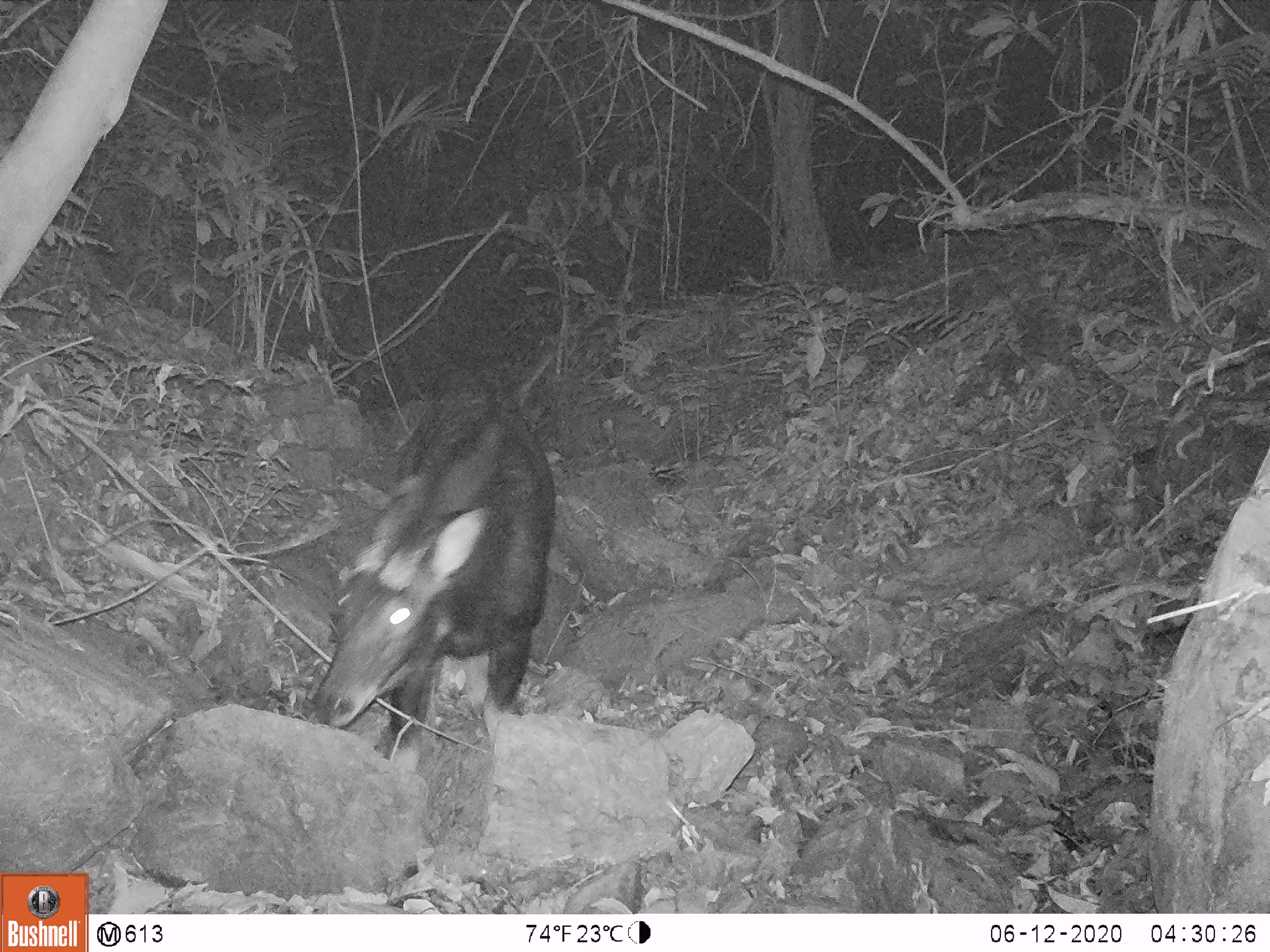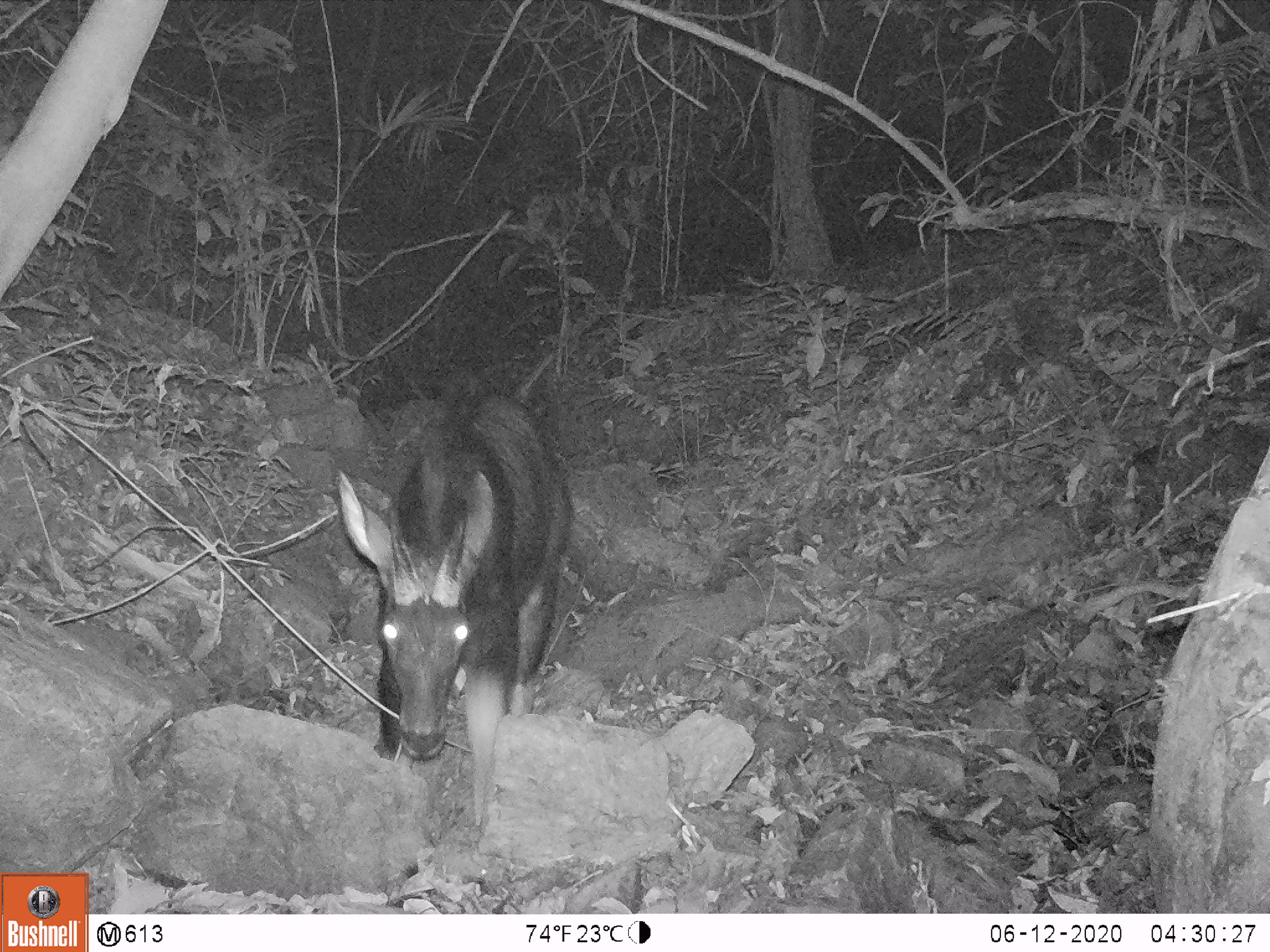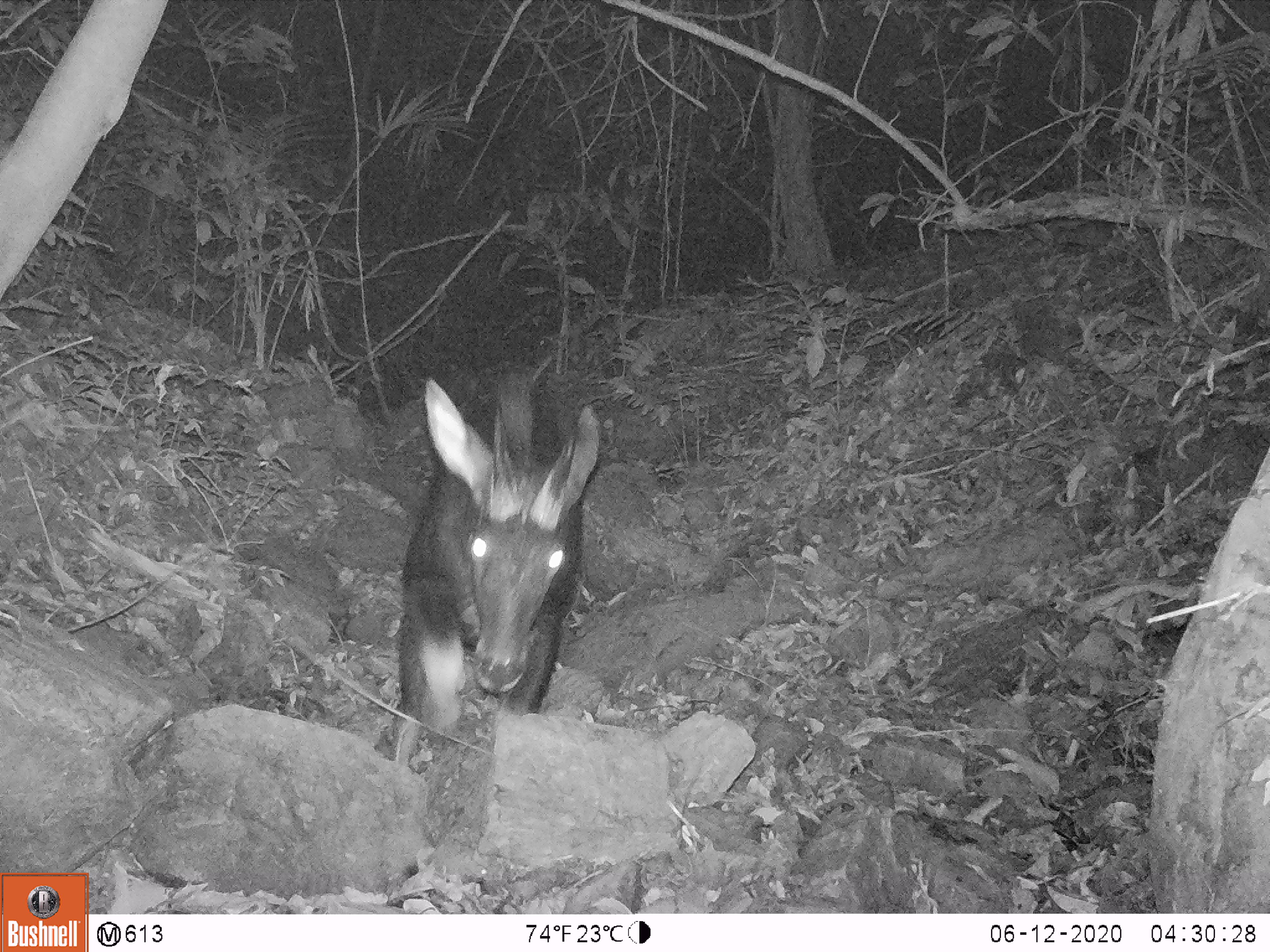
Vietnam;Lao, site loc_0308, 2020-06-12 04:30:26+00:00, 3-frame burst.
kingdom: Animalia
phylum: Chordata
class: Mammalia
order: Artiodactyla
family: Bovidae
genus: Capricornis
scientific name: Capricornis sumatraensis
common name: chinese serow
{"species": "chinese serow (Capricornis sumatraensis)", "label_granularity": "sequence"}